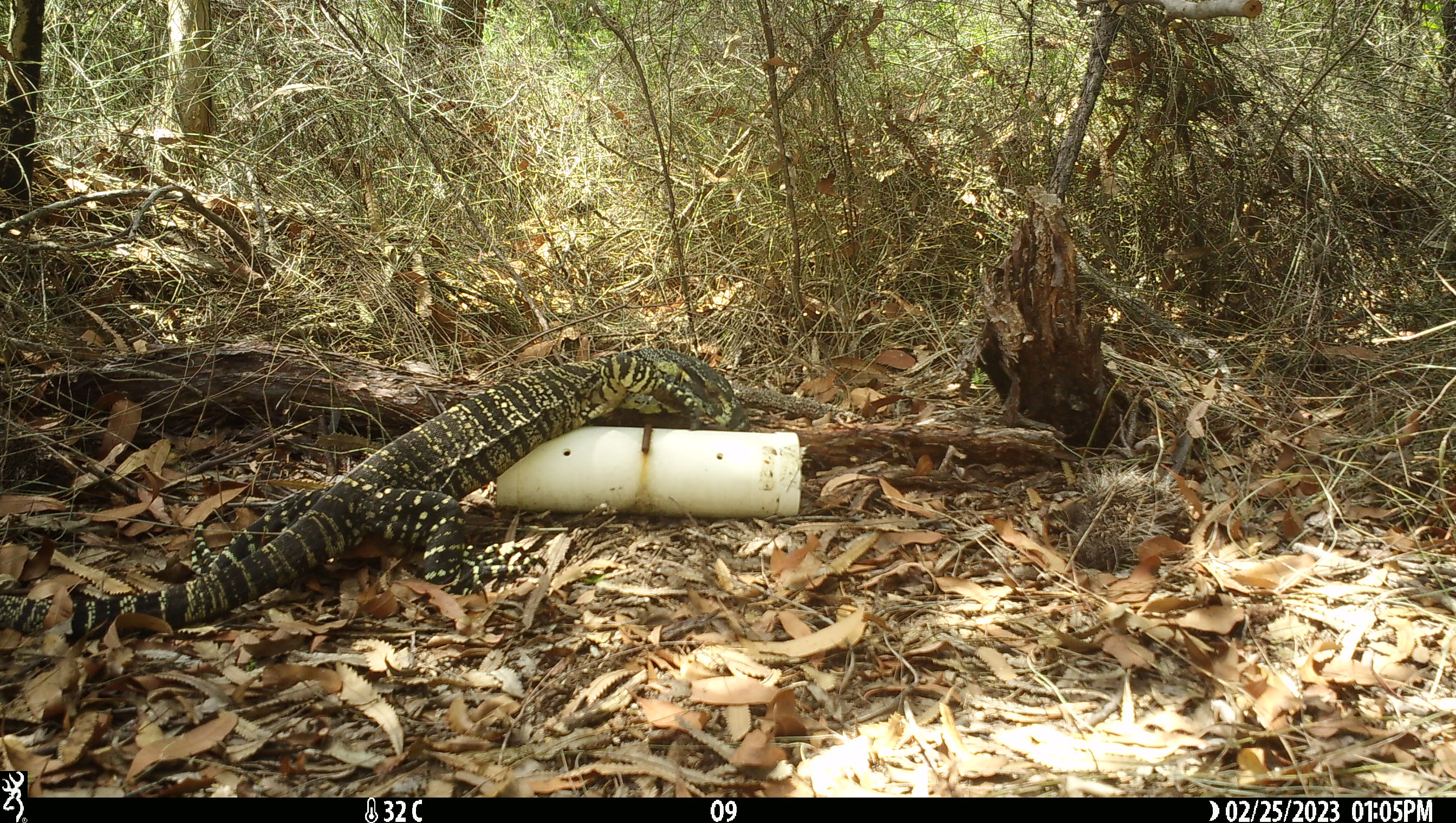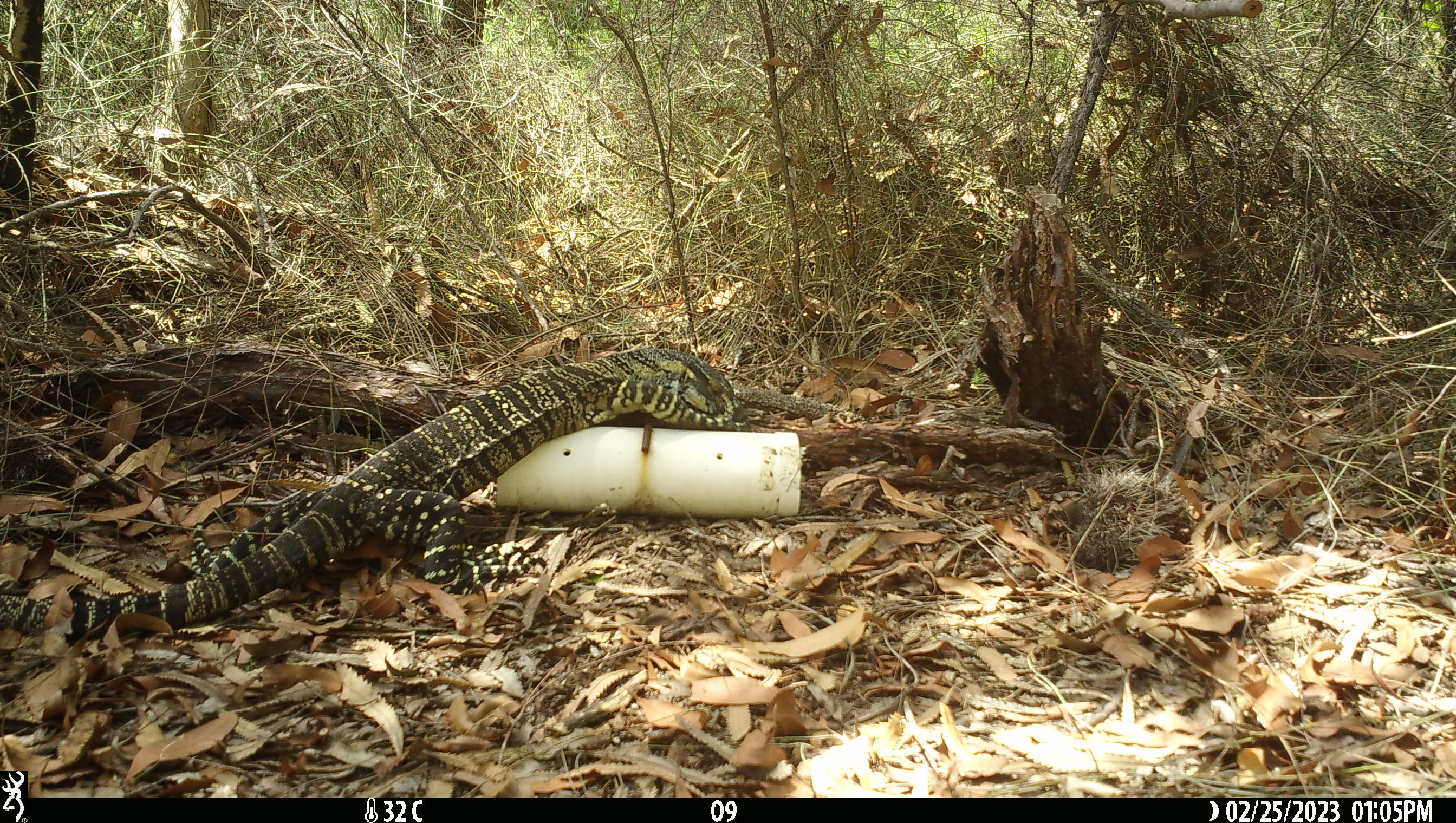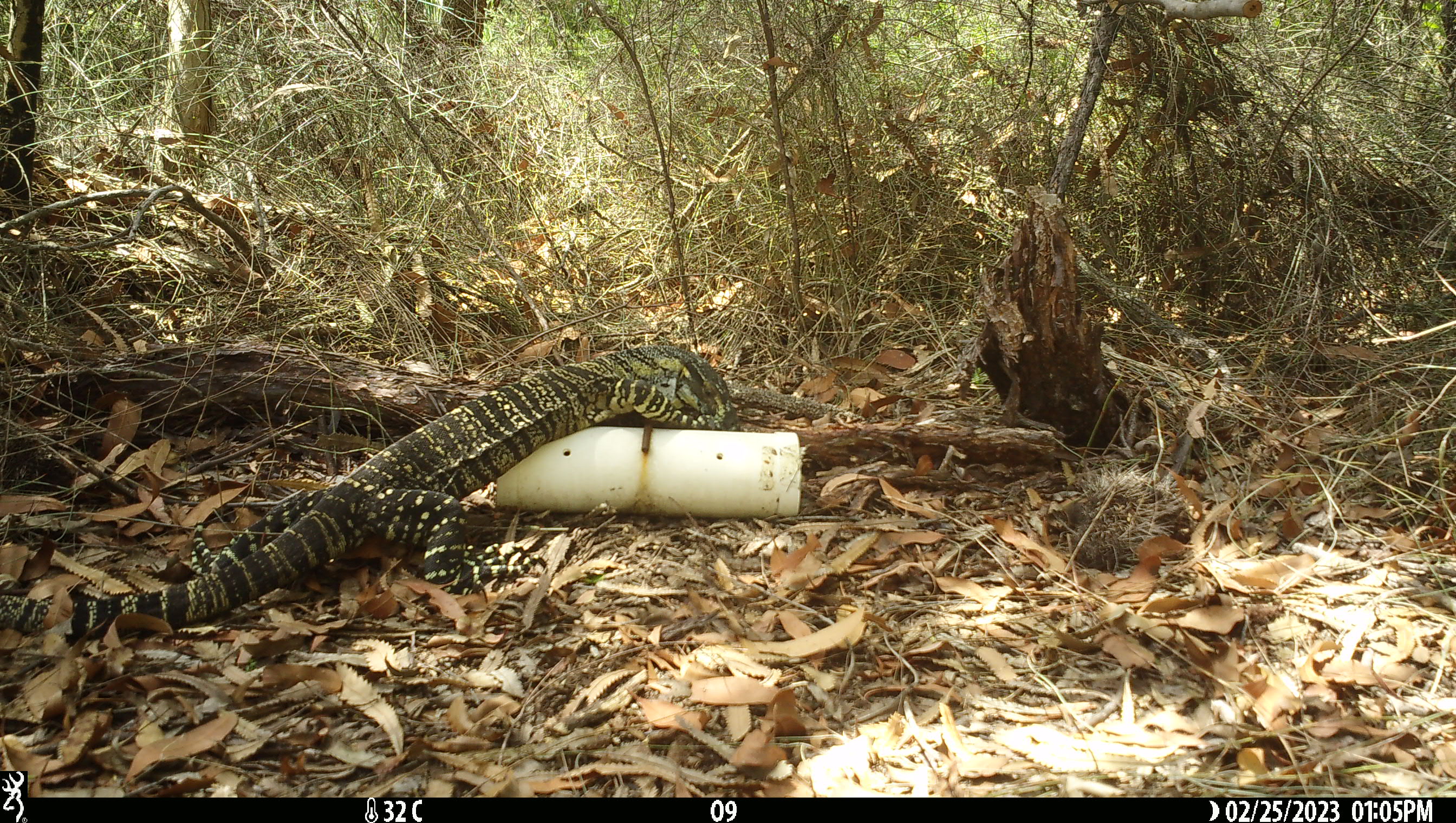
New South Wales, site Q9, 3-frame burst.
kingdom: Animalia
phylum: Chordata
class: Reptilia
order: Squamata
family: Varanidae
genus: Varanus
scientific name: Varanus varius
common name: lace monitor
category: goanna